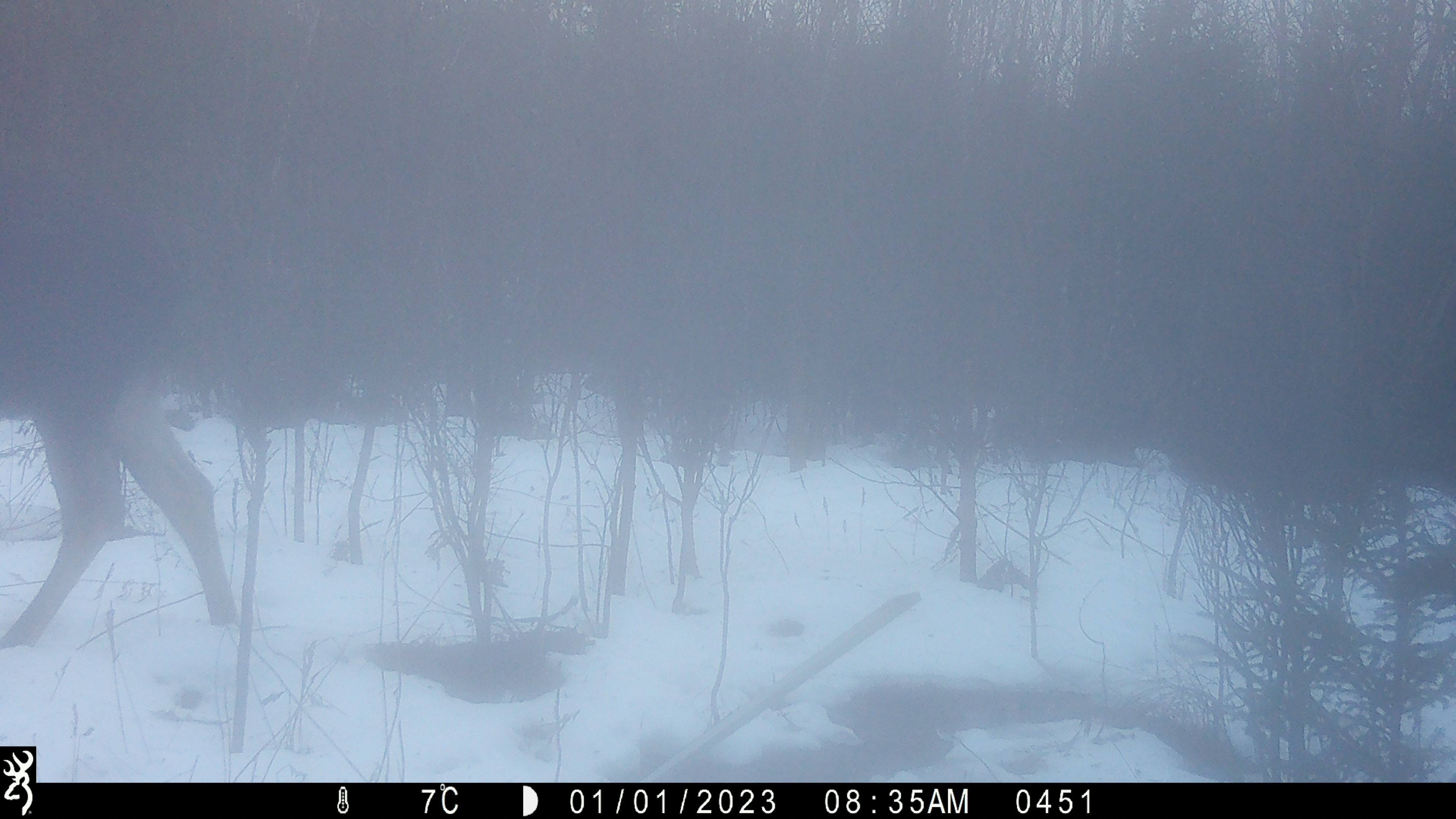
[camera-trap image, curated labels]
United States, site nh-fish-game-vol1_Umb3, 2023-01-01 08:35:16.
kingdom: Animalia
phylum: Chordata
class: Mammalia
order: Artiodactyla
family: Cervidae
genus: Alces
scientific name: Alces alces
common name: moose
Moose (Alces alces).